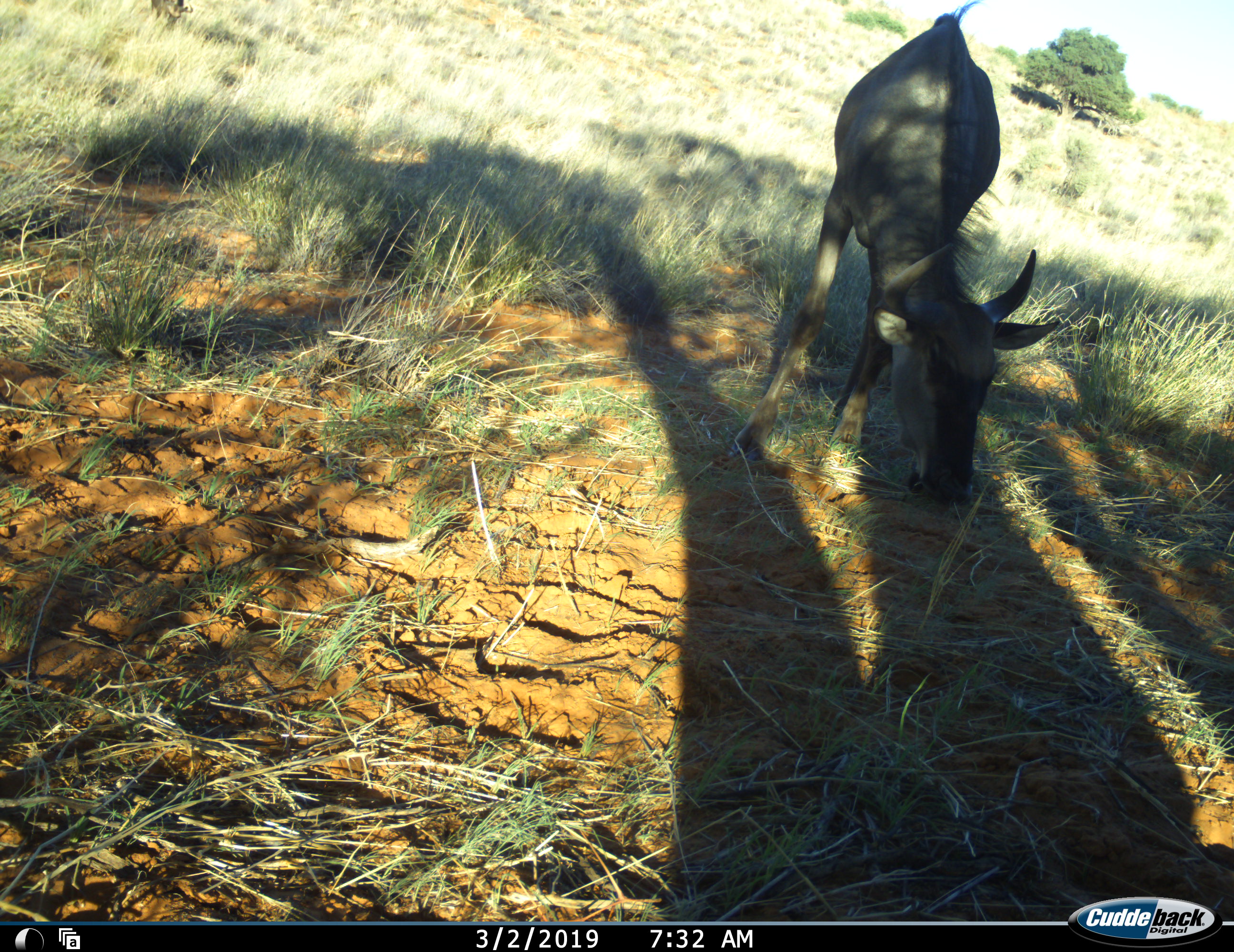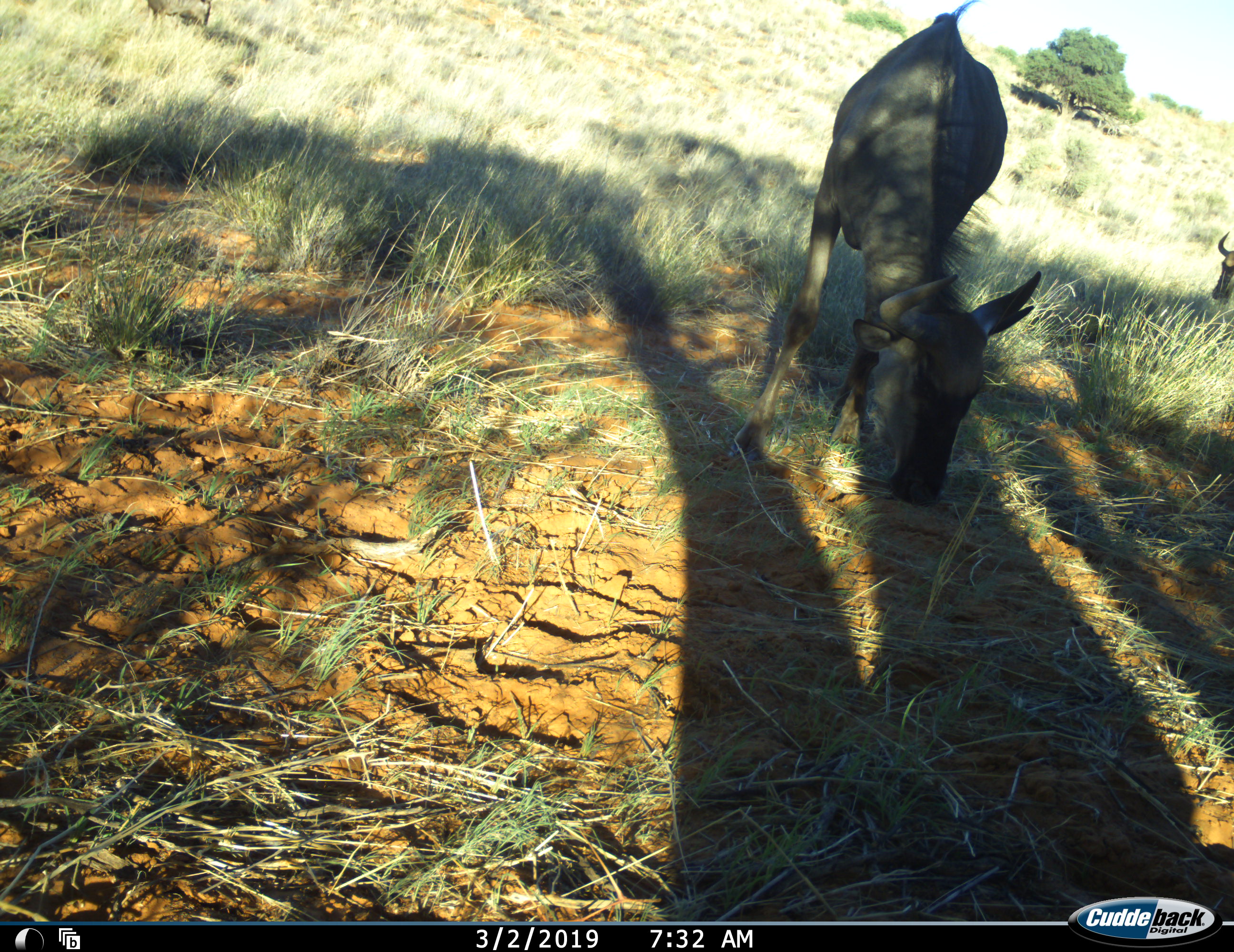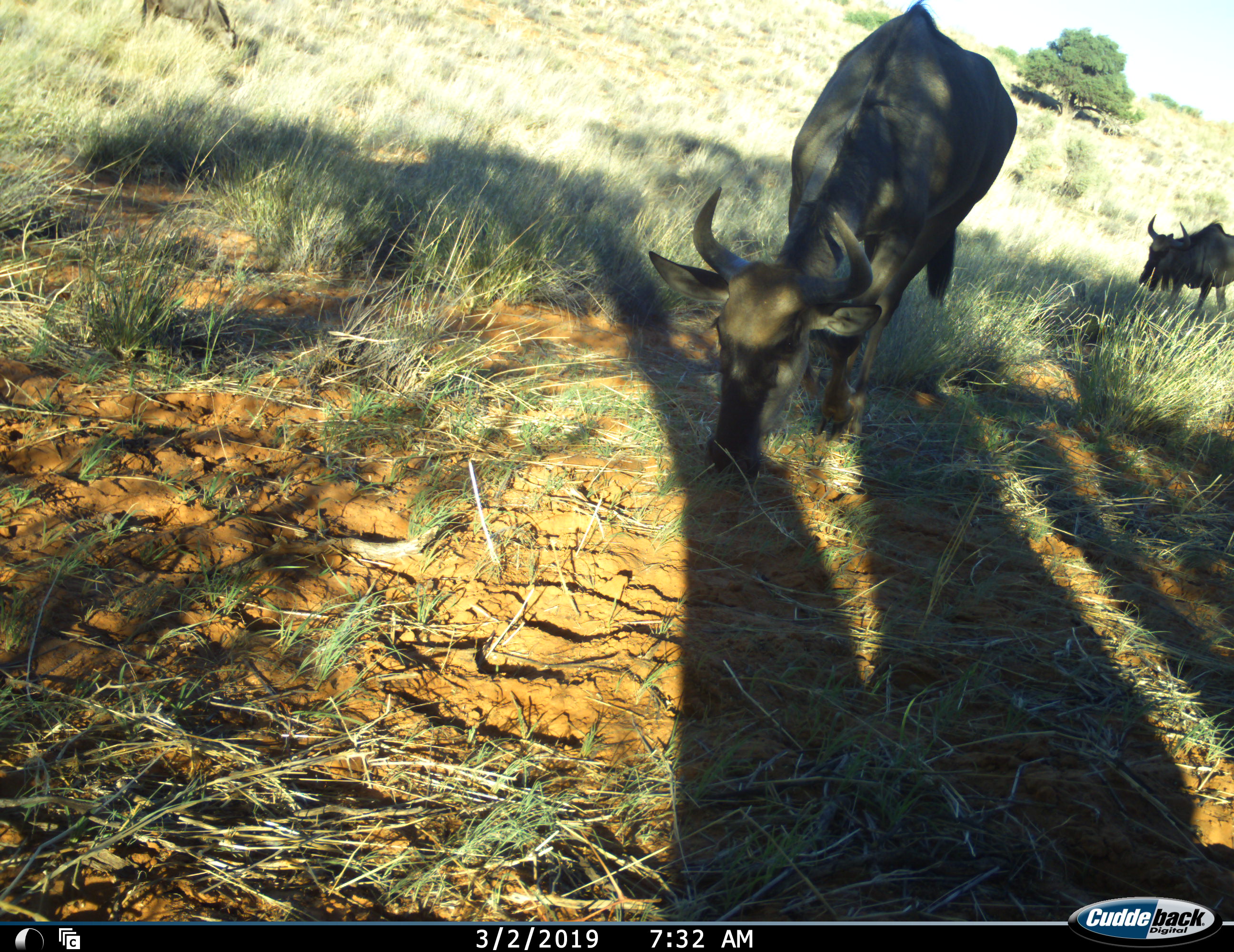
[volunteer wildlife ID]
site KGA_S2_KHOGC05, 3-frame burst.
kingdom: Animalia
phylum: Chordata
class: Mammalia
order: Artiodactyla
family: Bovidae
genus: Connochaetes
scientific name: Connochaetes taurinus taurinus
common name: blue wildebeest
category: wildebeestblue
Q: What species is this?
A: Wildebeestblue (blue wildebeest) (Connochaetes taurinus taurinus).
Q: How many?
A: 2.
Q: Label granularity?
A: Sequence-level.